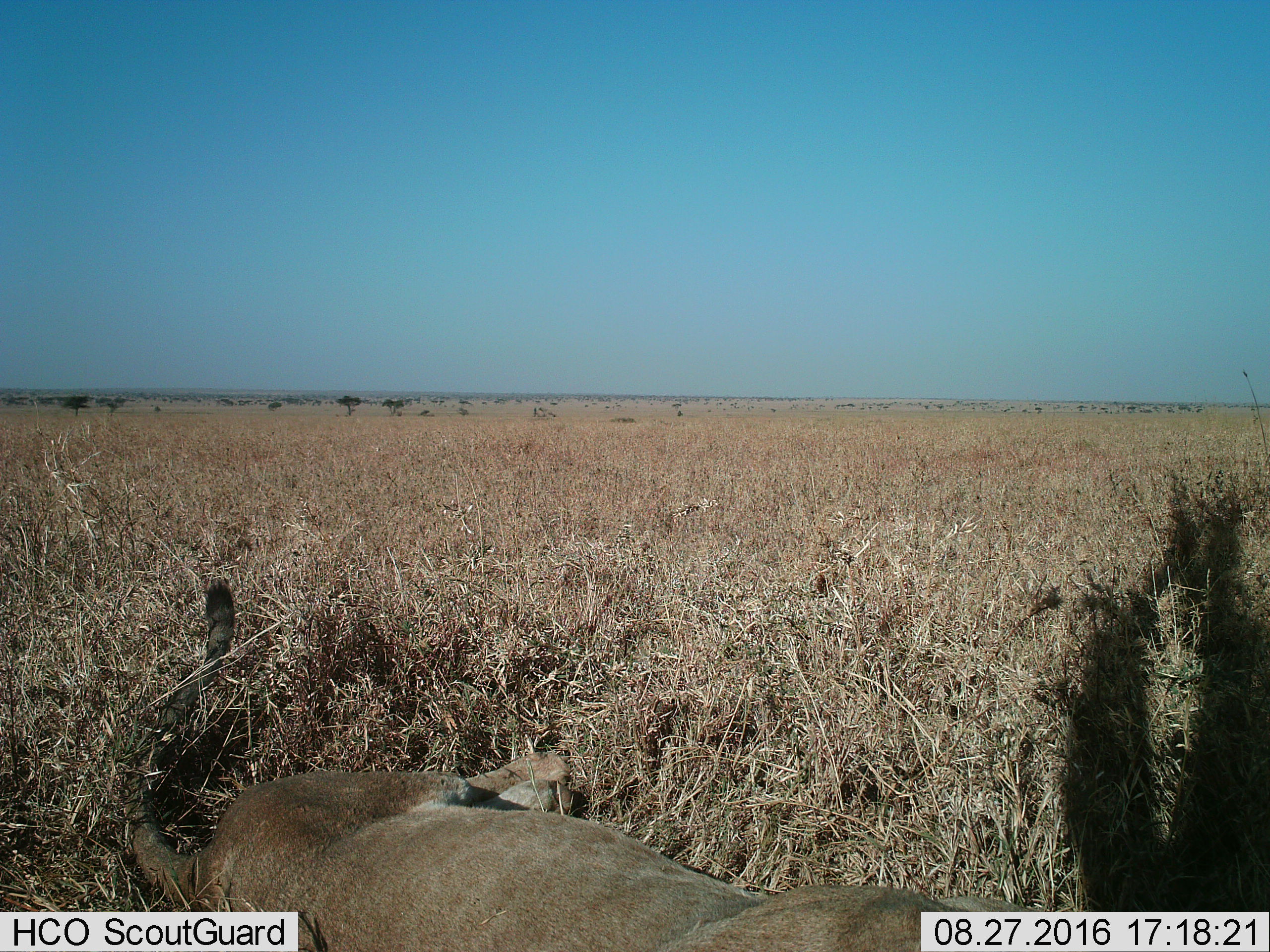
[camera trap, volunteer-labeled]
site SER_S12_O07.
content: unidentified animal